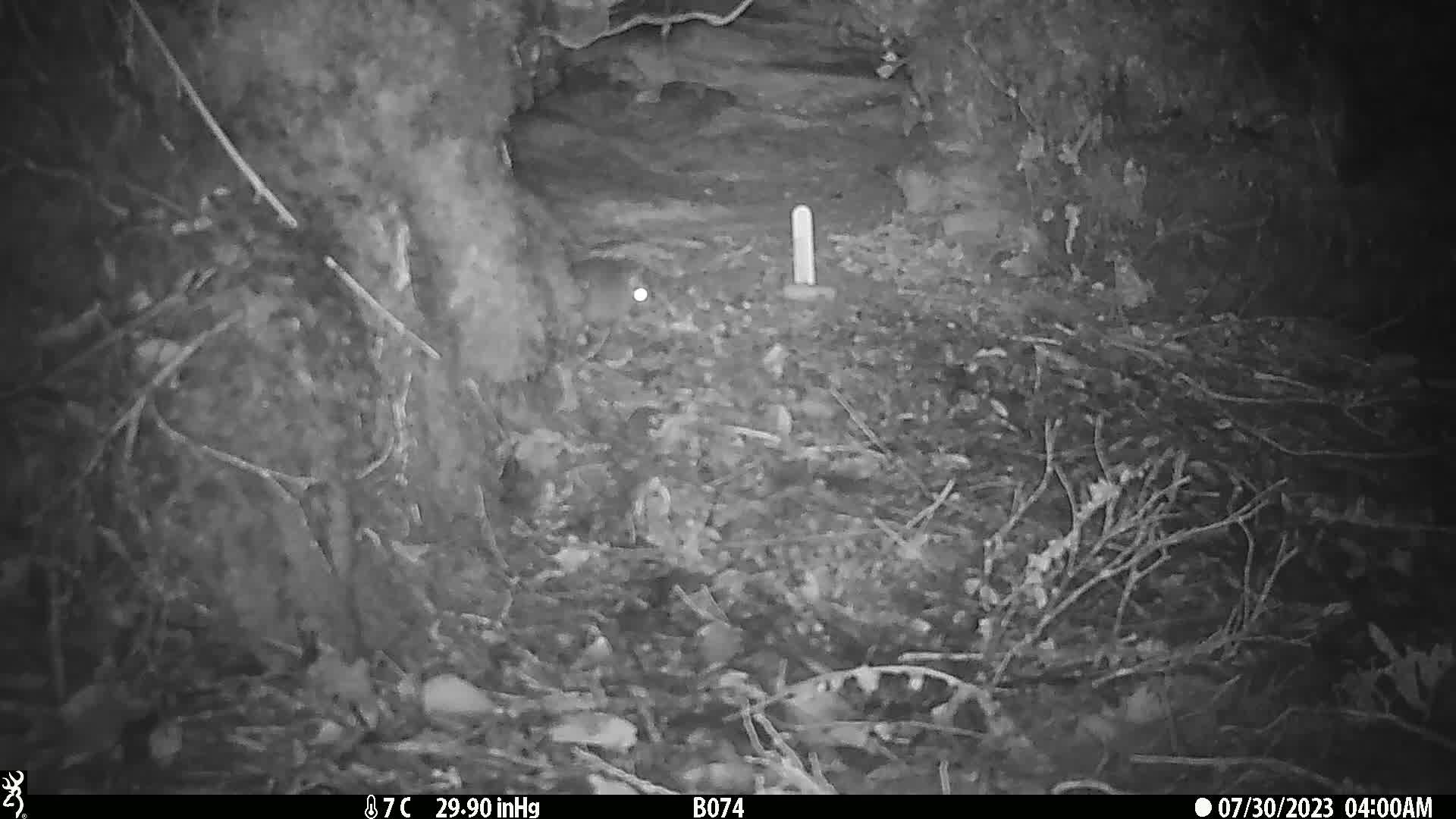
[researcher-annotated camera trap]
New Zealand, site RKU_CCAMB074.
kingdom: Animalia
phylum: Chordata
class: Mammalia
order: Rodentia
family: Muridae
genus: Rattus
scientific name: Rattus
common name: rat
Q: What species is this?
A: Rat (Rattus).